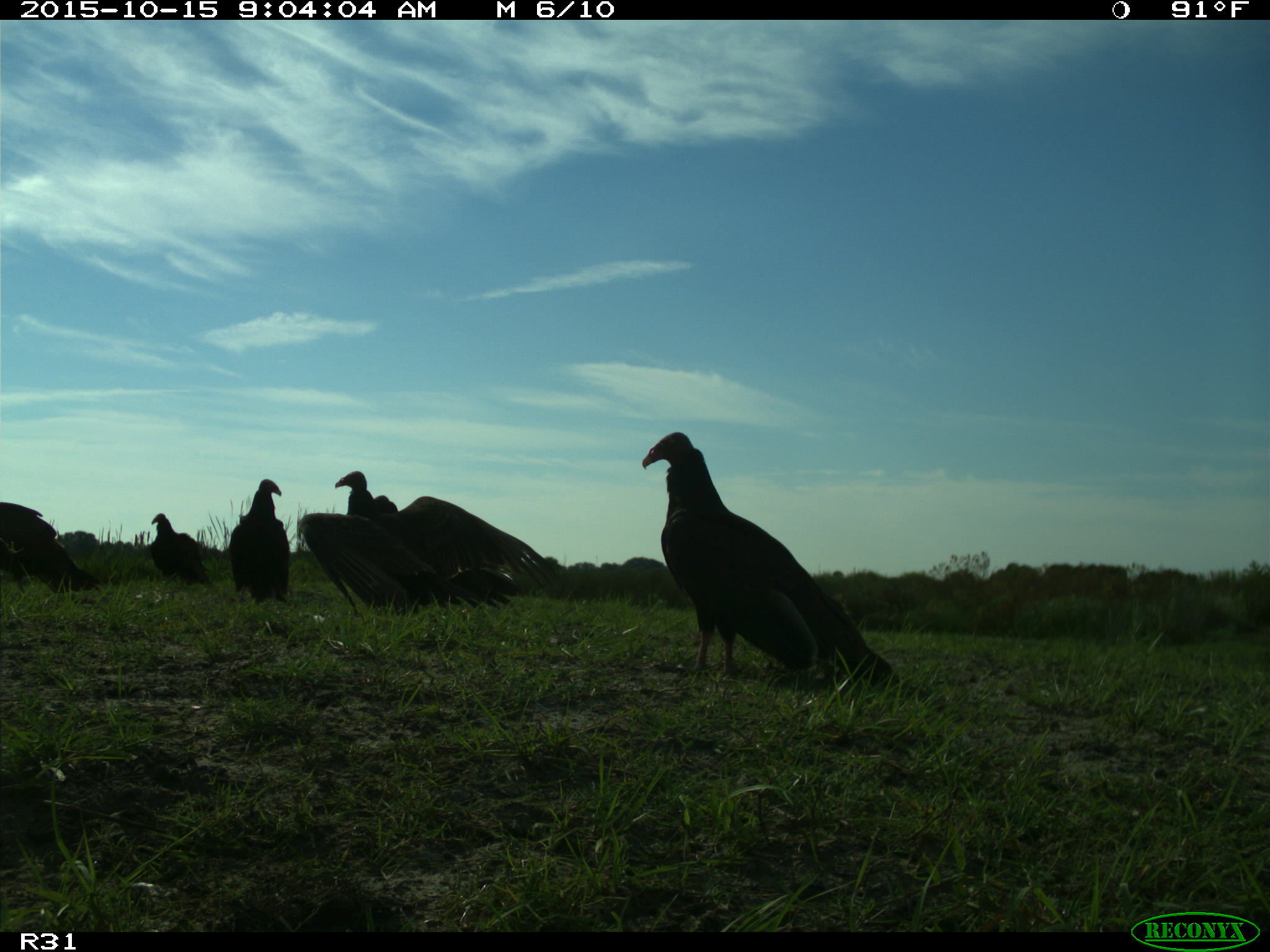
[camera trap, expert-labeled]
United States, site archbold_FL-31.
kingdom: Animalia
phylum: Chordata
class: Aves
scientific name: Aves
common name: birds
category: unidentified bird